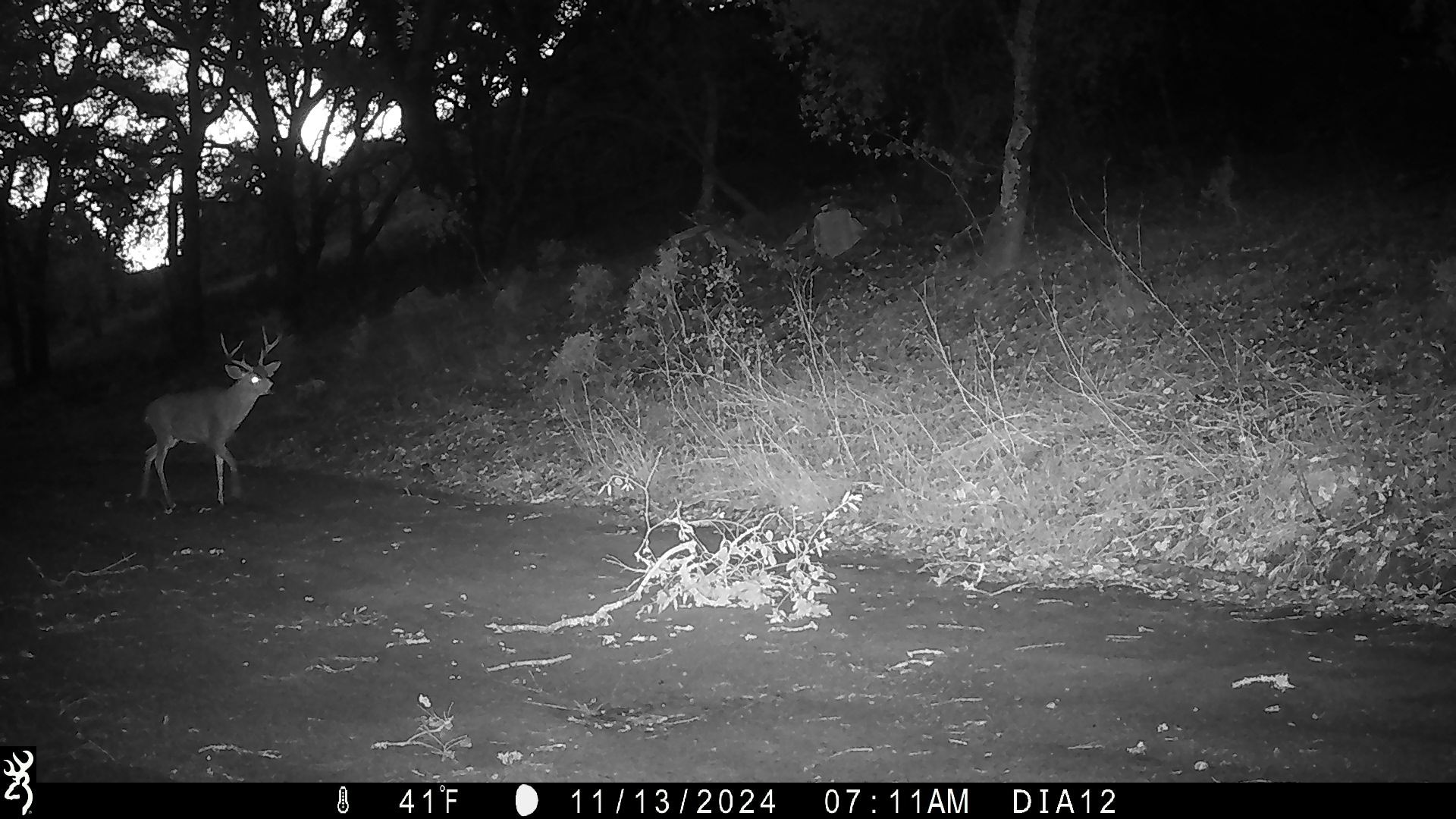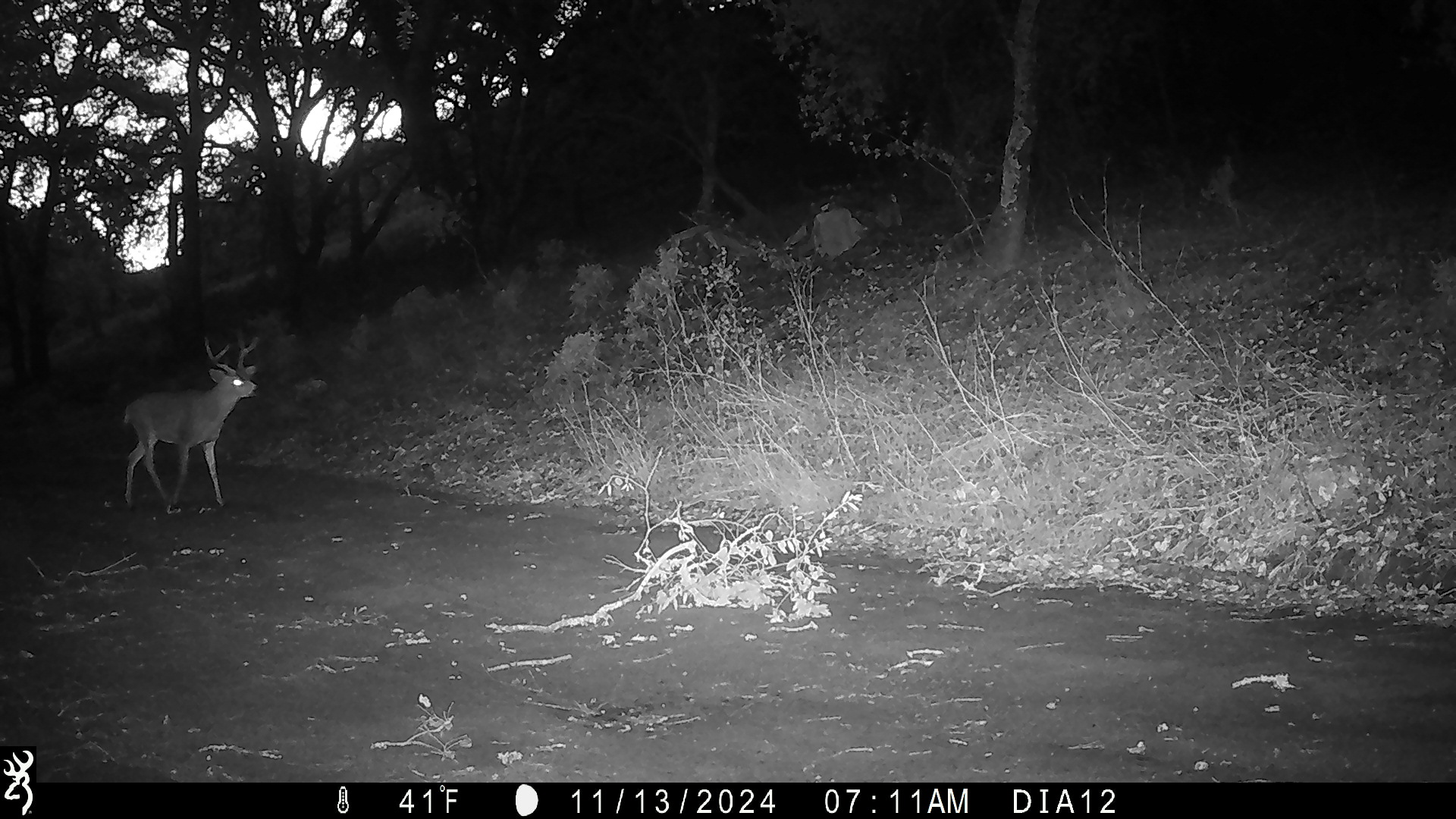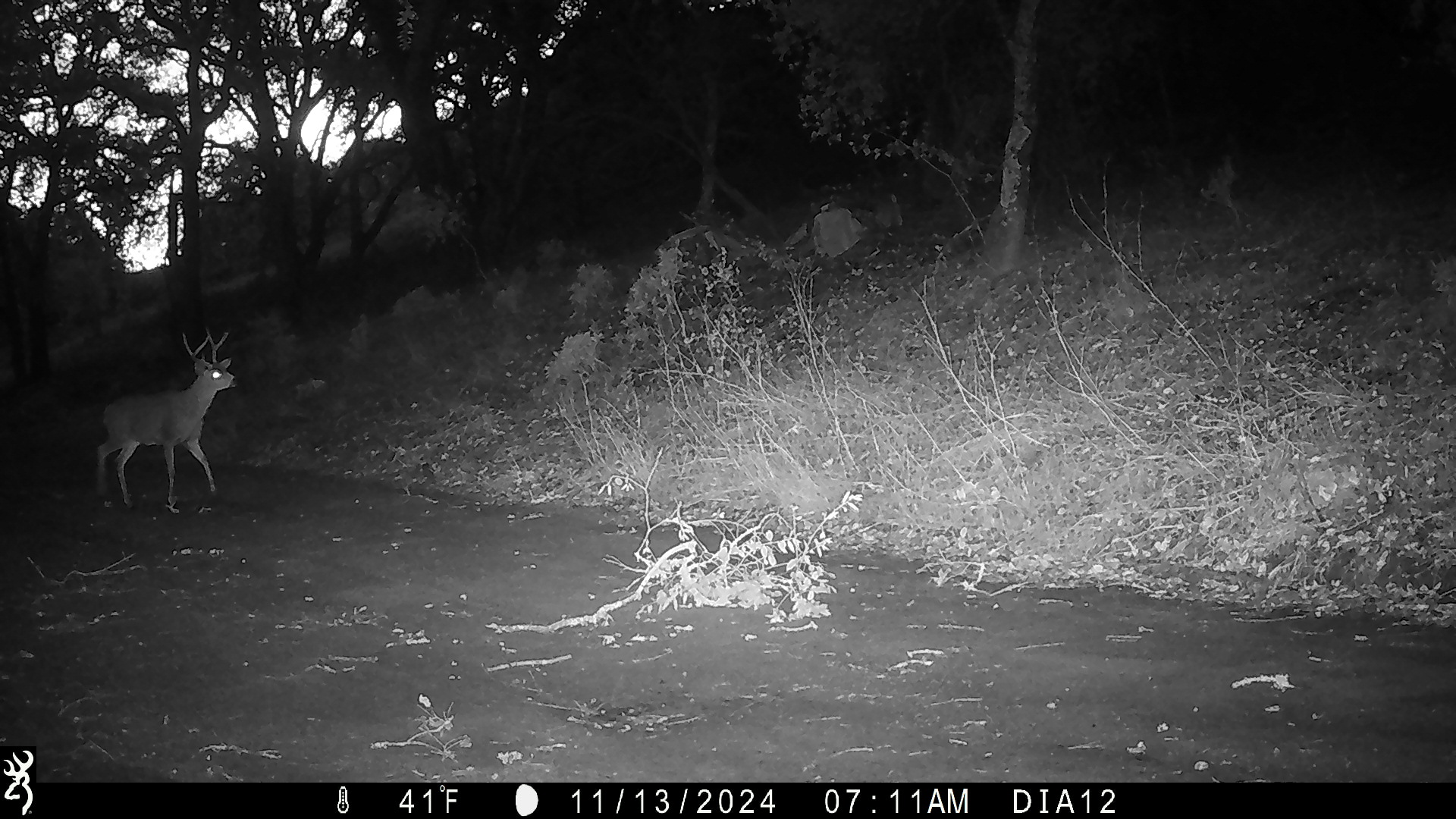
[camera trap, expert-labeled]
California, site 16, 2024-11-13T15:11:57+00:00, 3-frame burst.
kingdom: Animalia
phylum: Chordata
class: Mammalia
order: Artiodactyla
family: Cervidae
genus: Odocoileus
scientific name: Odocoileus hemionus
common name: mule deer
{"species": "mule deer (Odocoileus hemionus)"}